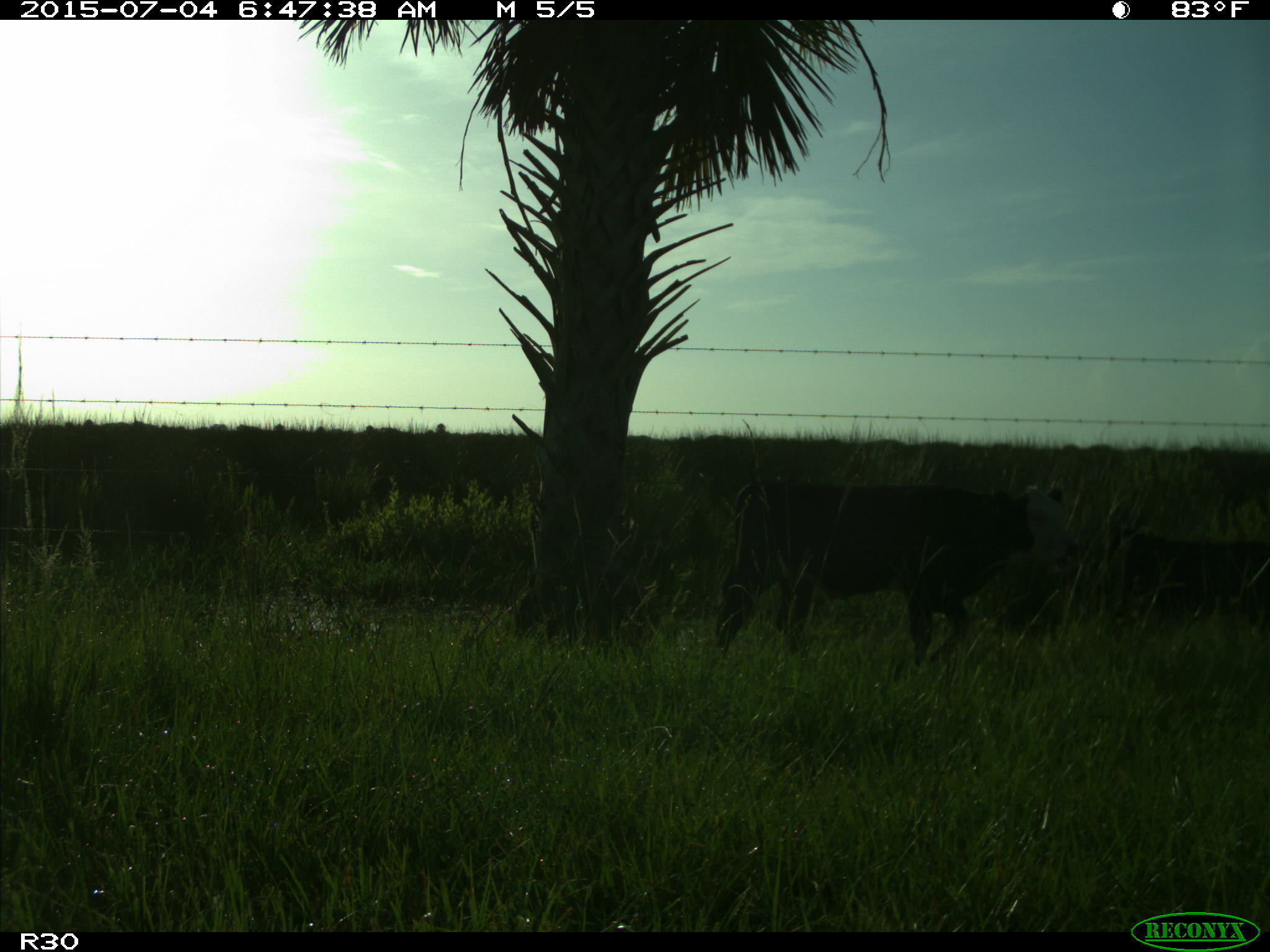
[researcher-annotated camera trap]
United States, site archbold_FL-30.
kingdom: Animalia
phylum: Chordata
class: Mammalia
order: Artiodactyla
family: Bovidae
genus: Bos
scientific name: Bos taurus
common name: domestic cow